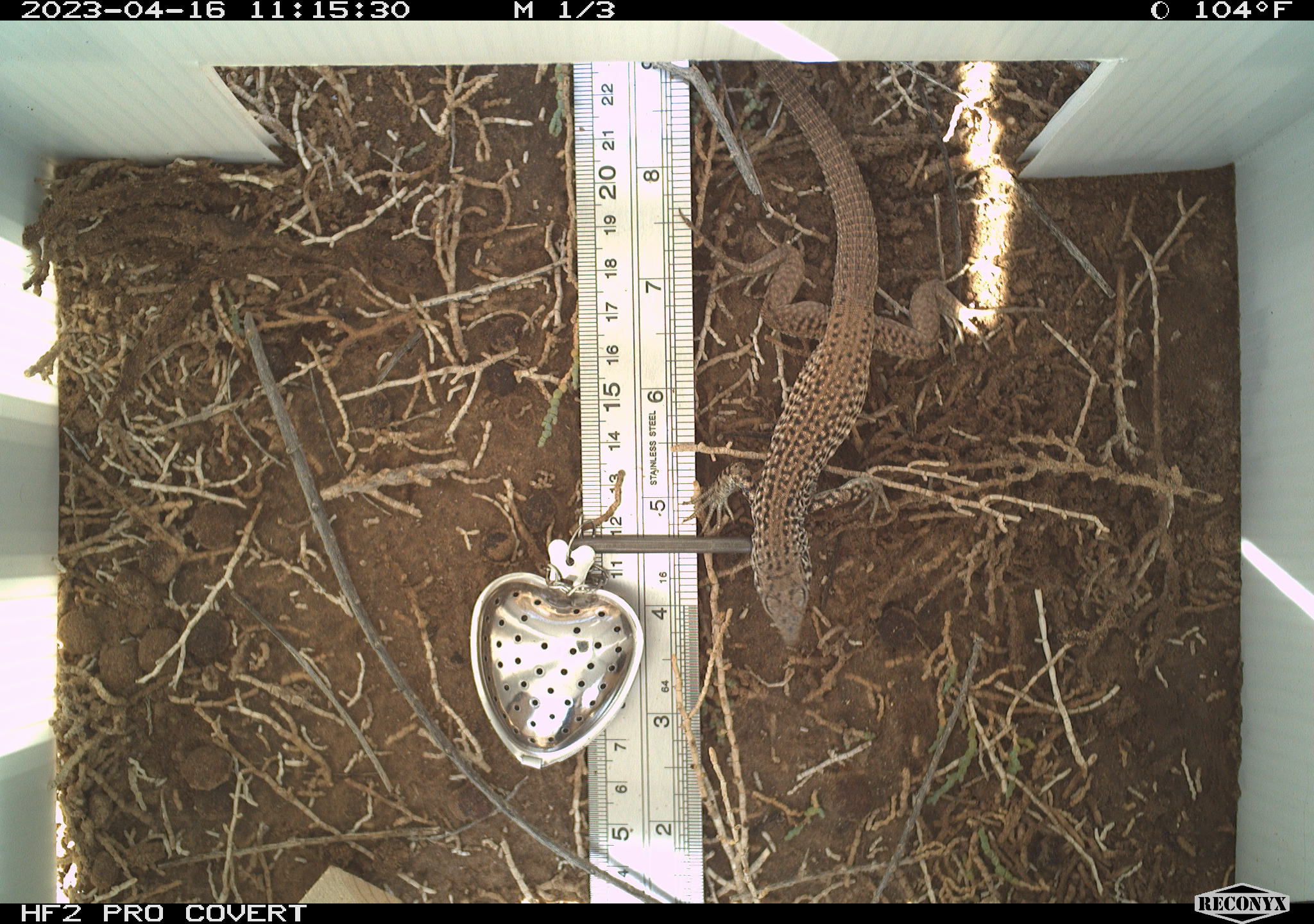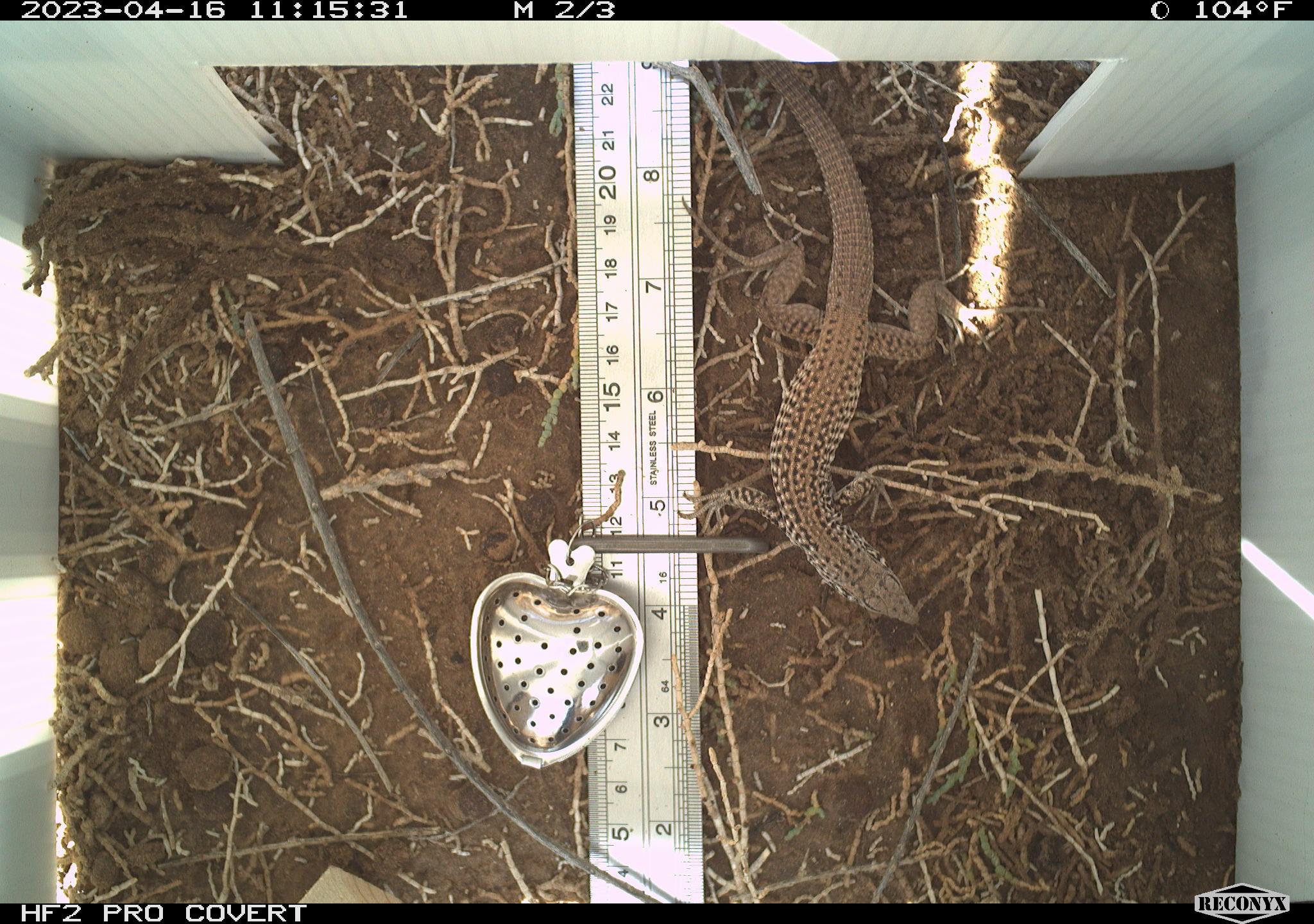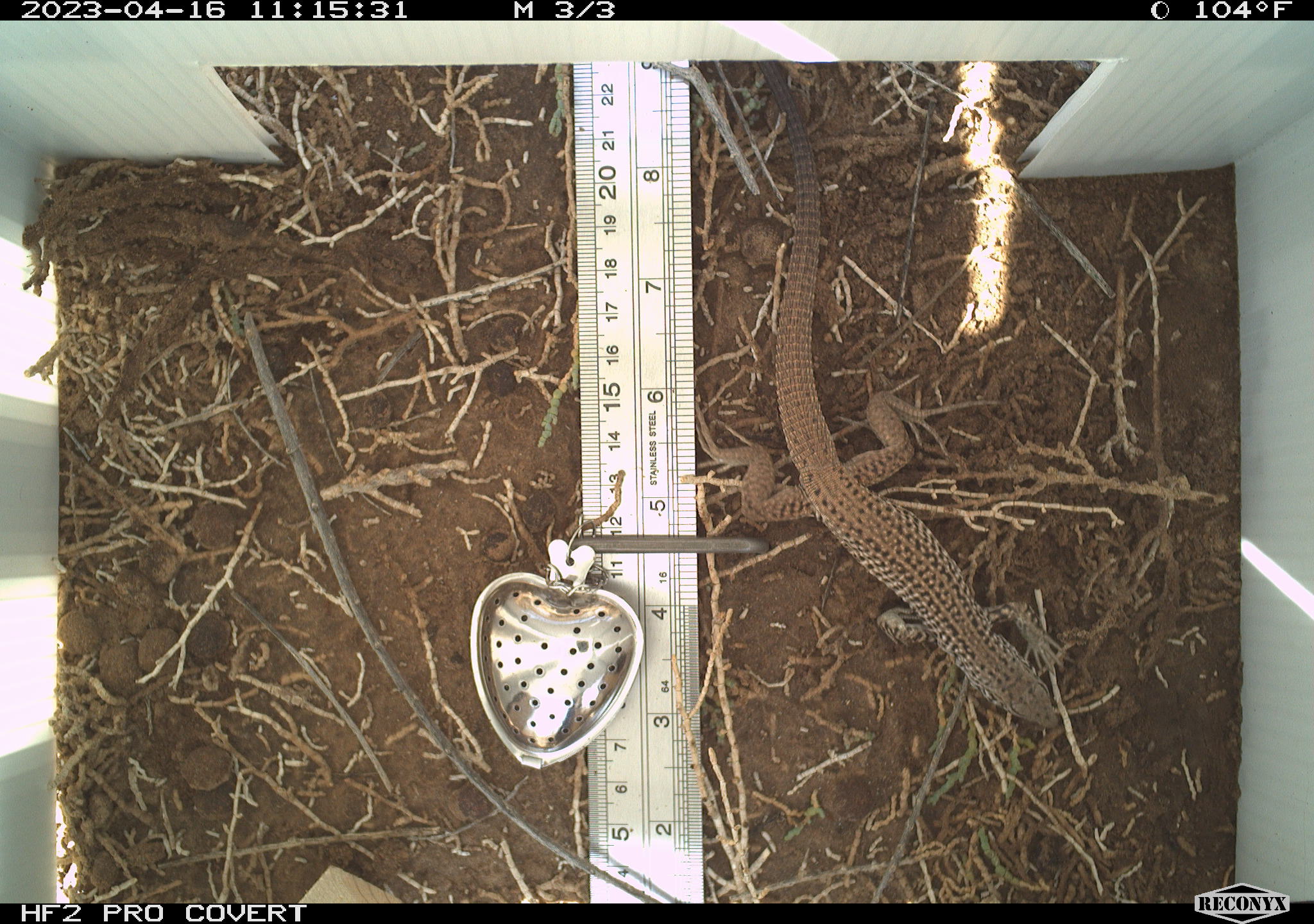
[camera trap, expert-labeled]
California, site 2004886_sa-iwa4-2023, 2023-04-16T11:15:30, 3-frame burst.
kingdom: Animalia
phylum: Chordata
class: Reptilia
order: Squamata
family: Teiidae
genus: Aspidoscelis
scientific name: Aspidoscelis tigris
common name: western whiptail